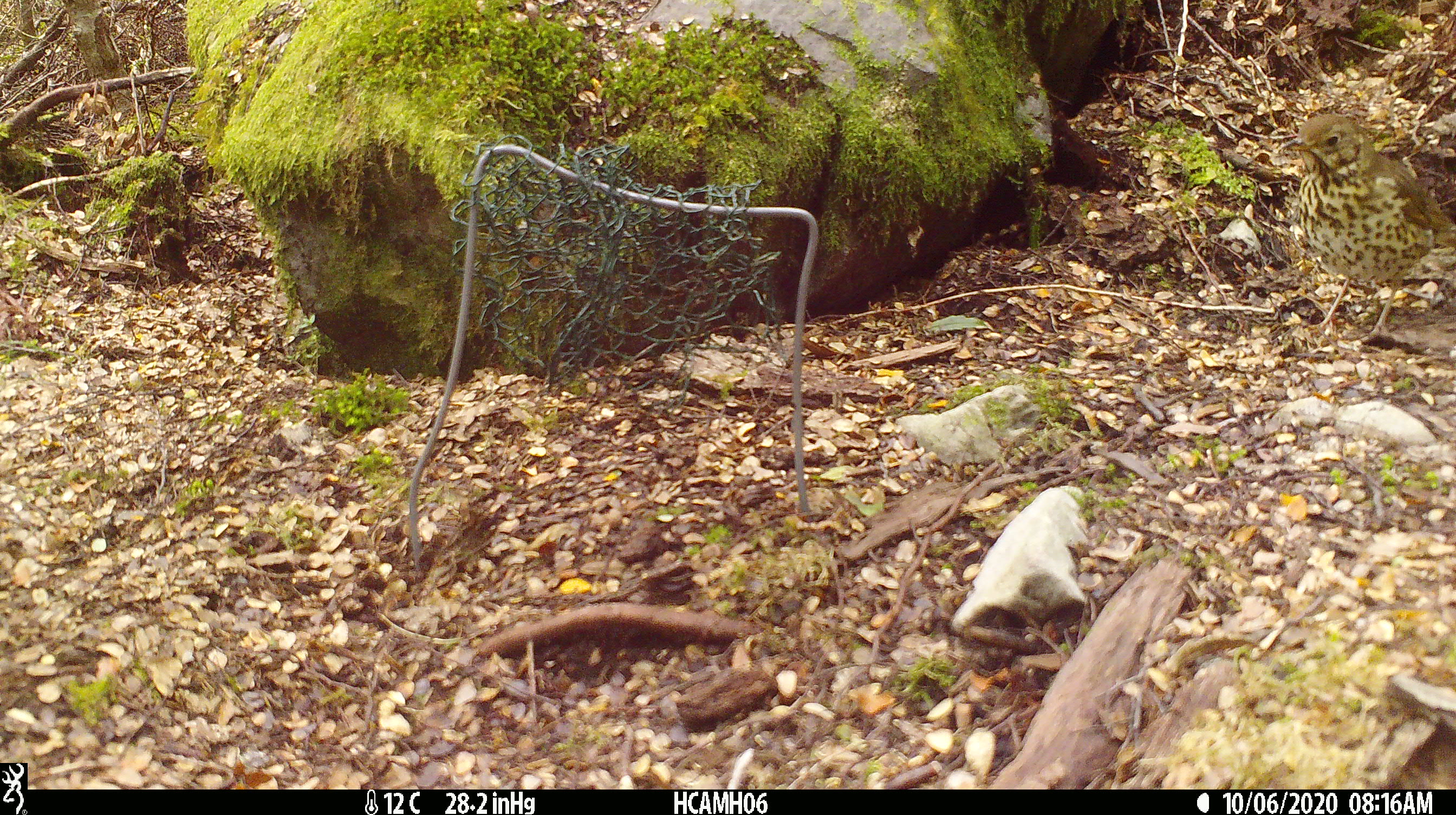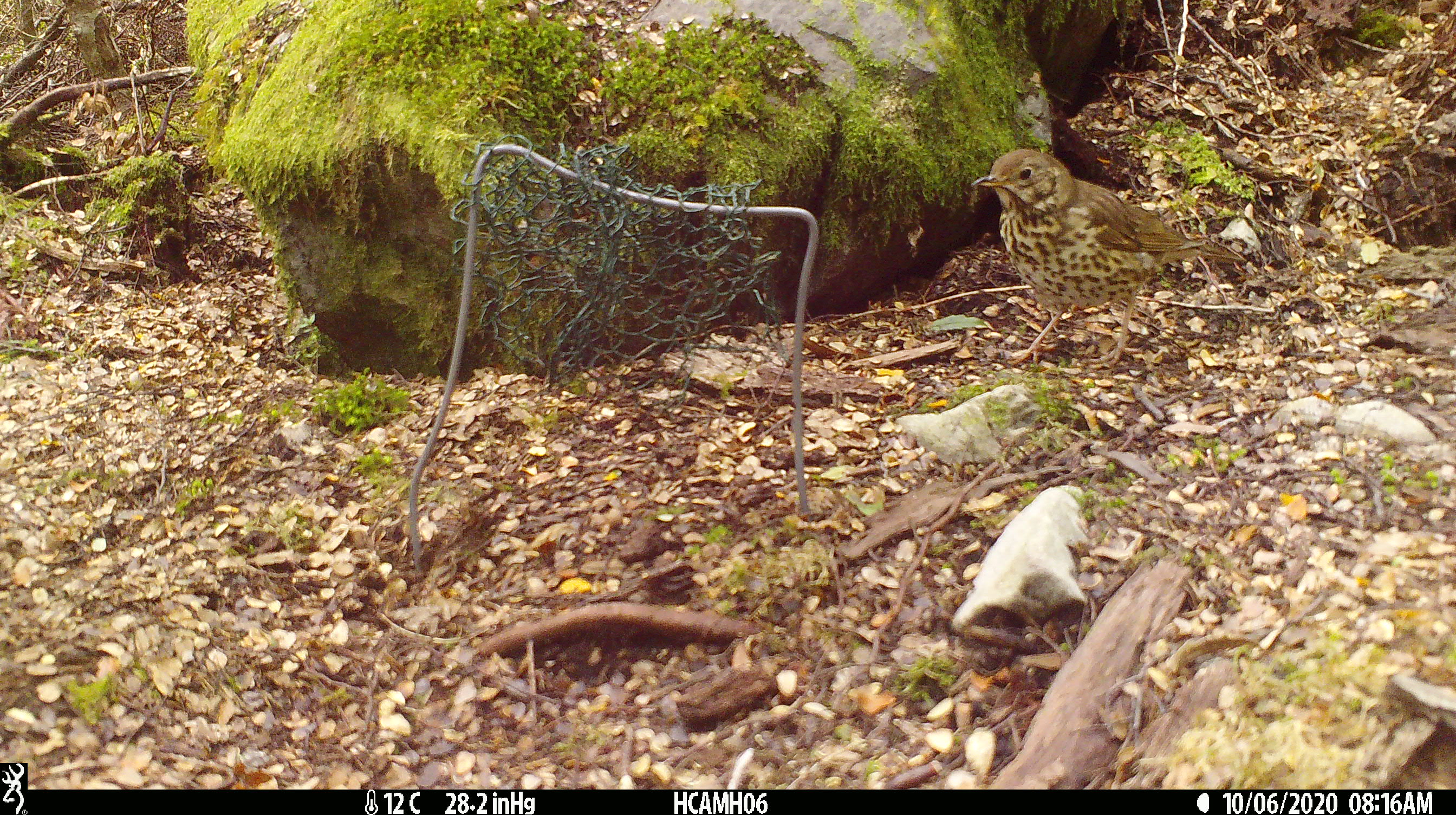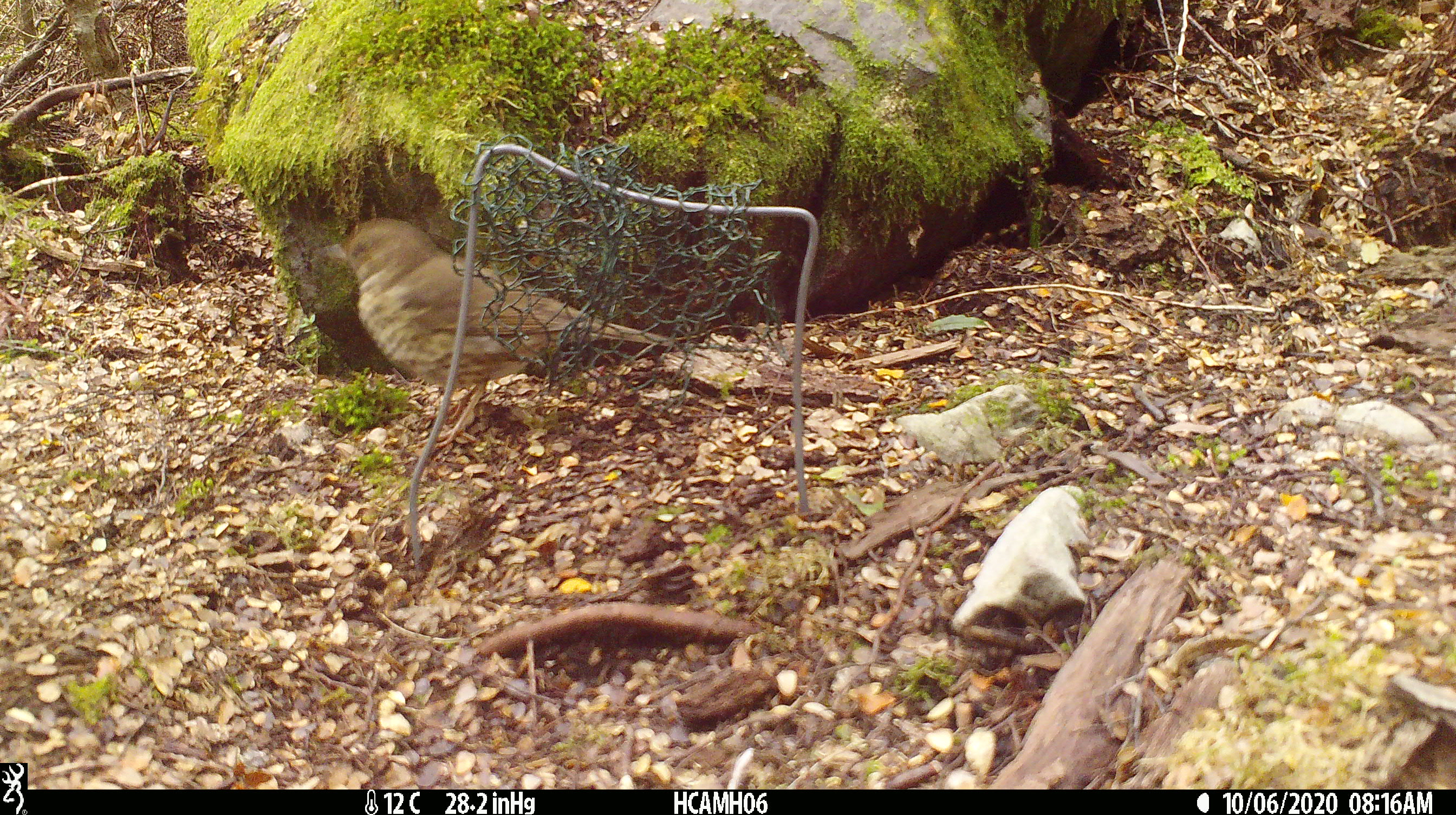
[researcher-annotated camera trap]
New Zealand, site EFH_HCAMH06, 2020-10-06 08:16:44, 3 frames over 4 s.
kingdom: Animalia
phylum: Chordata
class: Aves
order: Passeriformes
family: Turdidae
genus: Turdus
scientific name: Turdus philomelos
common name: song thrush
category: thrush